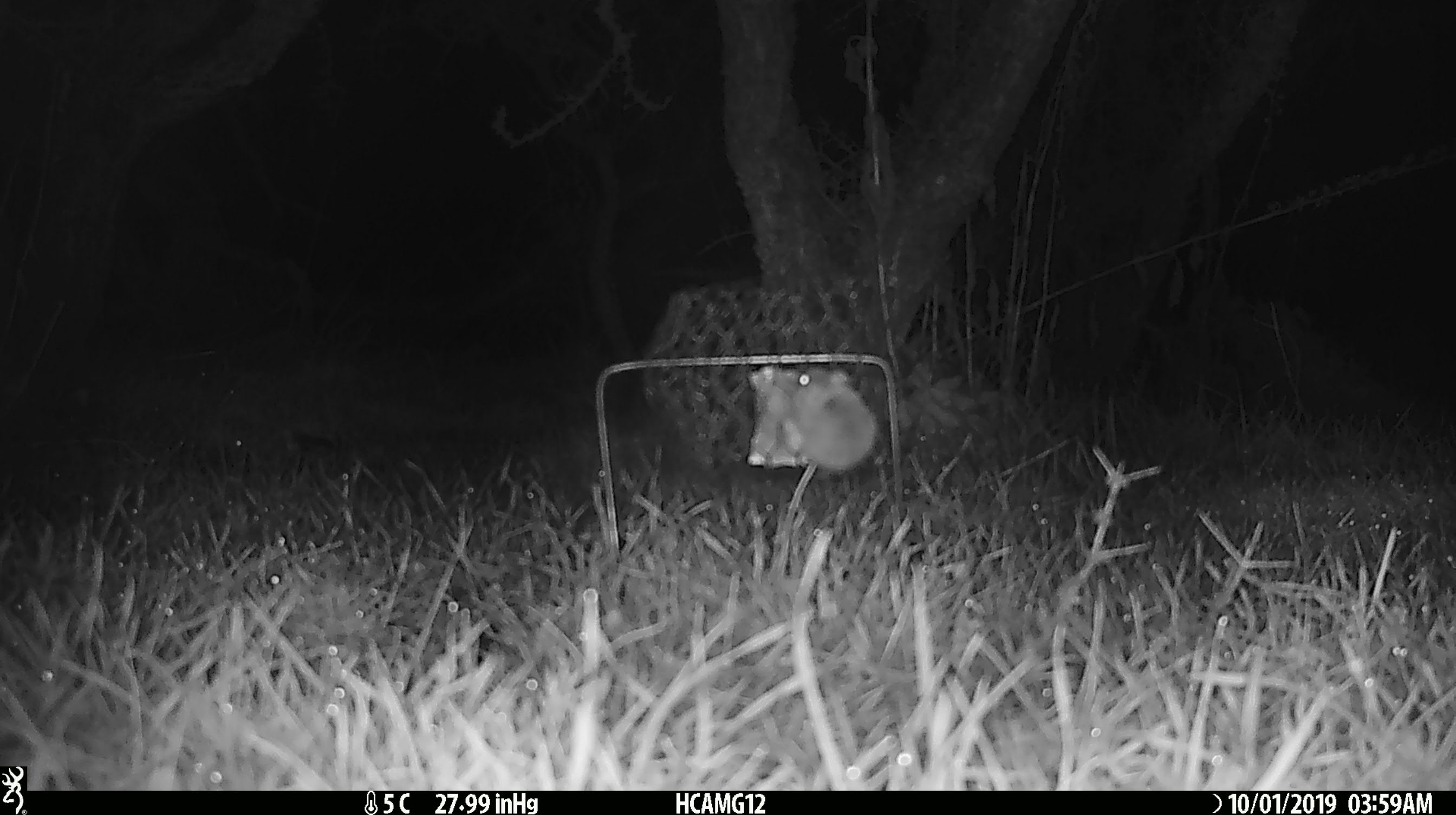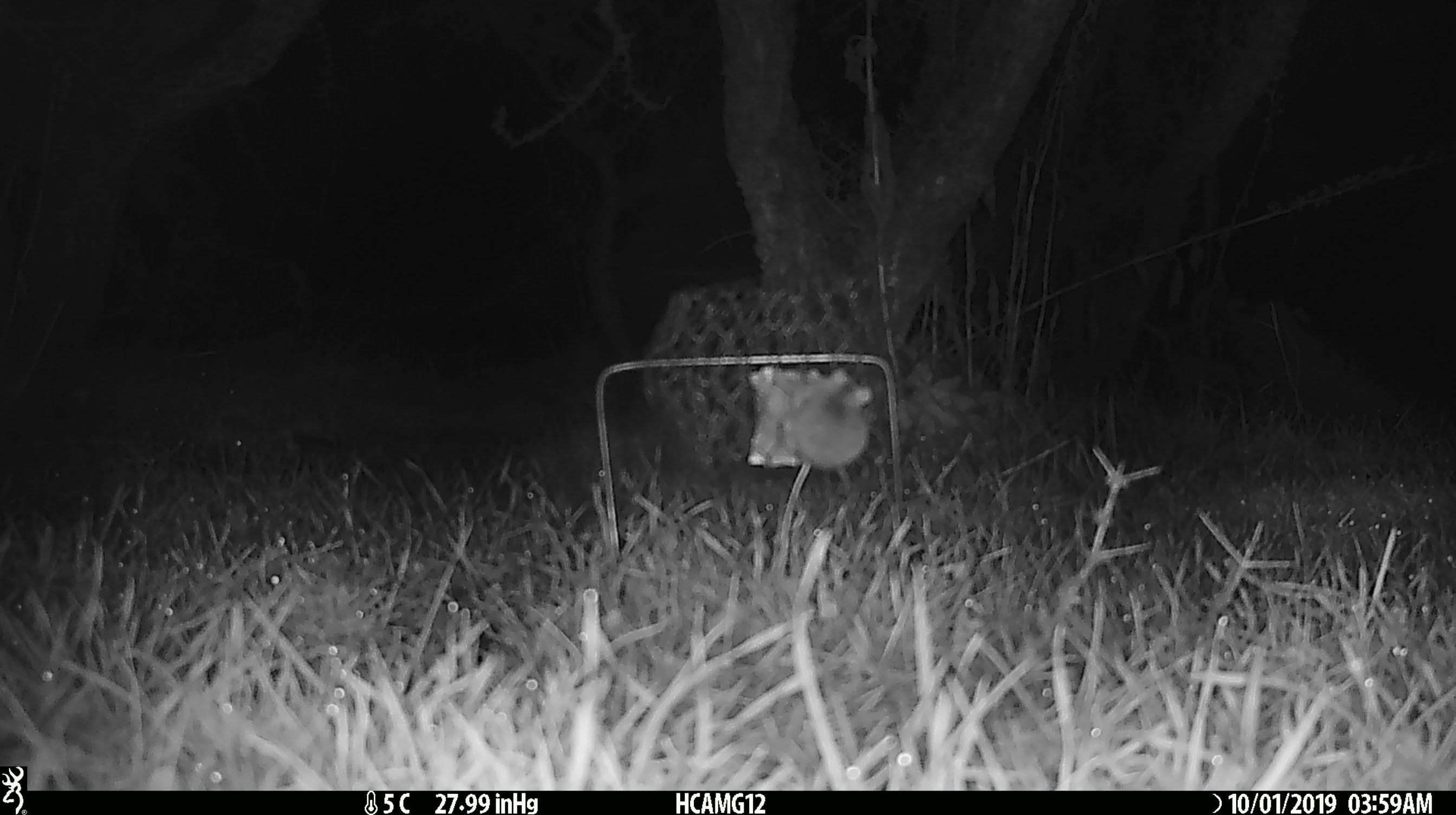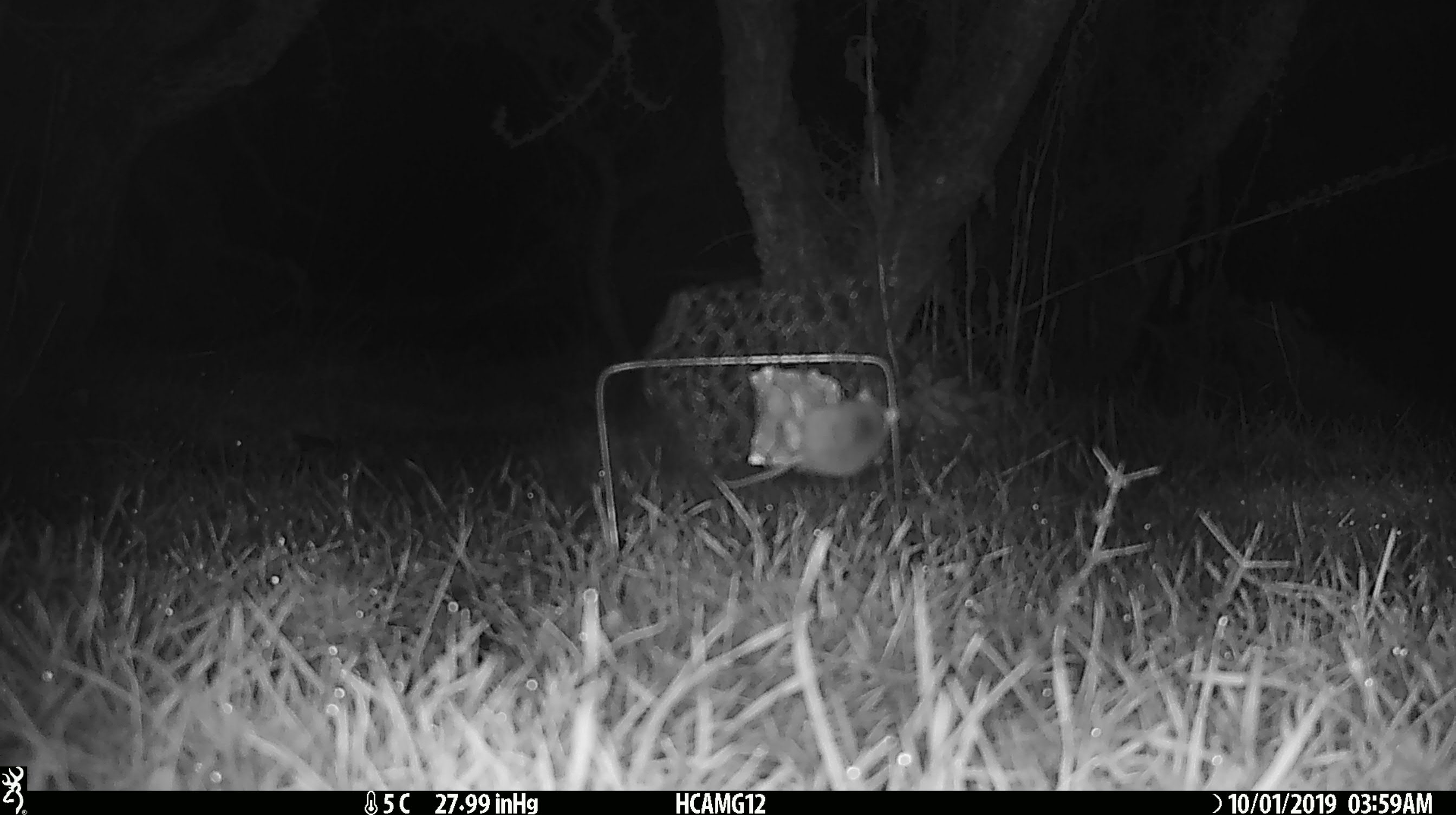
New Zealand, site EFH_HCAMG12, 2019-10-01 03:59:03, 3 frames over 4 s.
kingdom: Animalia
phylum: Chordata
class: Mammalia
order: Rodentia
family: Muridae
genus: Mus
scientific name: Mus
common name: mouse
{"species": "mouse (Mus)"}